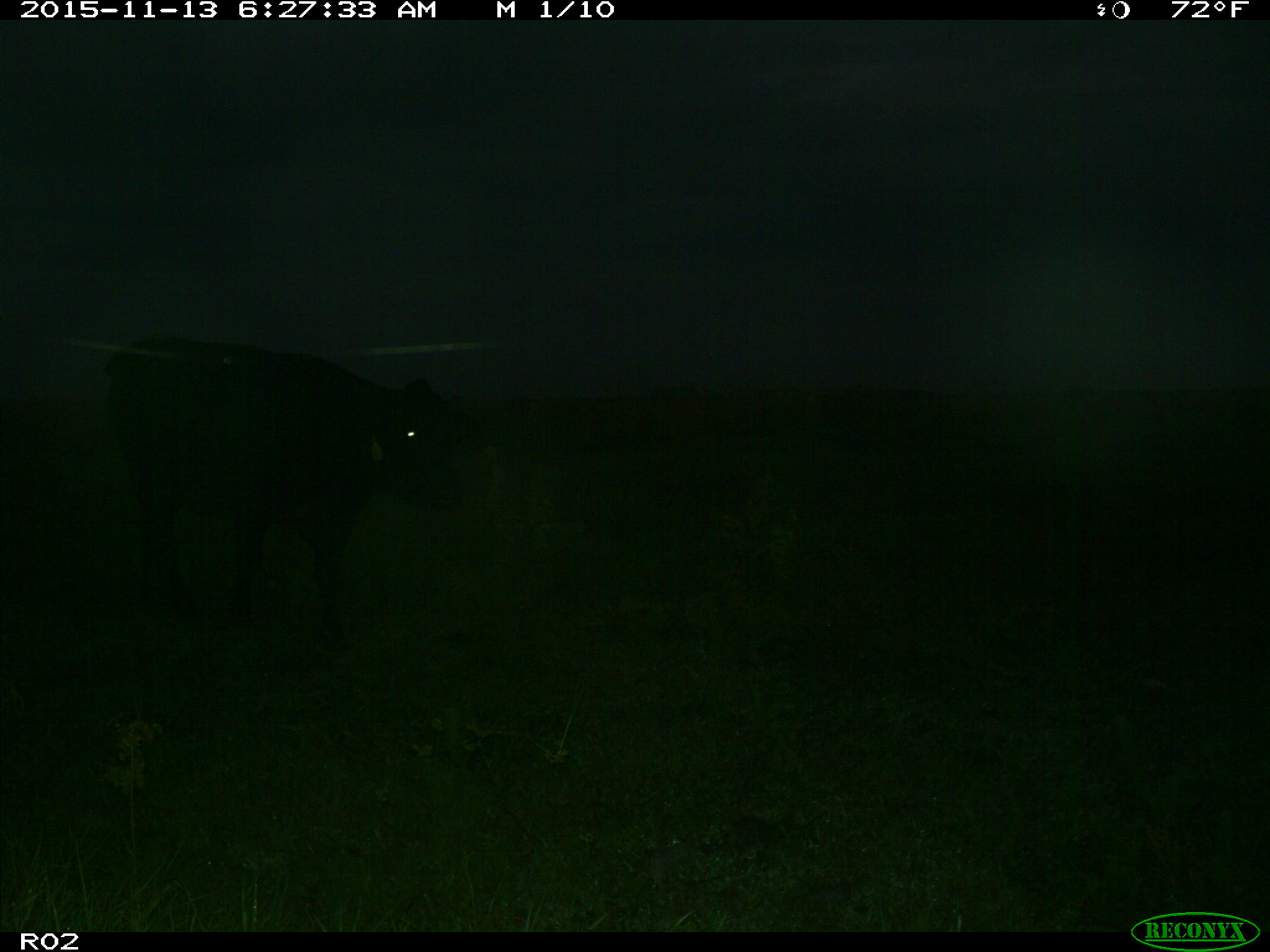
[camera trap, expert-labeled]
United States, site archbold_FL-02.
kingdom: Animalia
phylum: Chordata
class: Mammalia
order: Artiodactyla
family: Bovidae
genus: Bos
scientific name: Bos taurus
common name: domestic cow